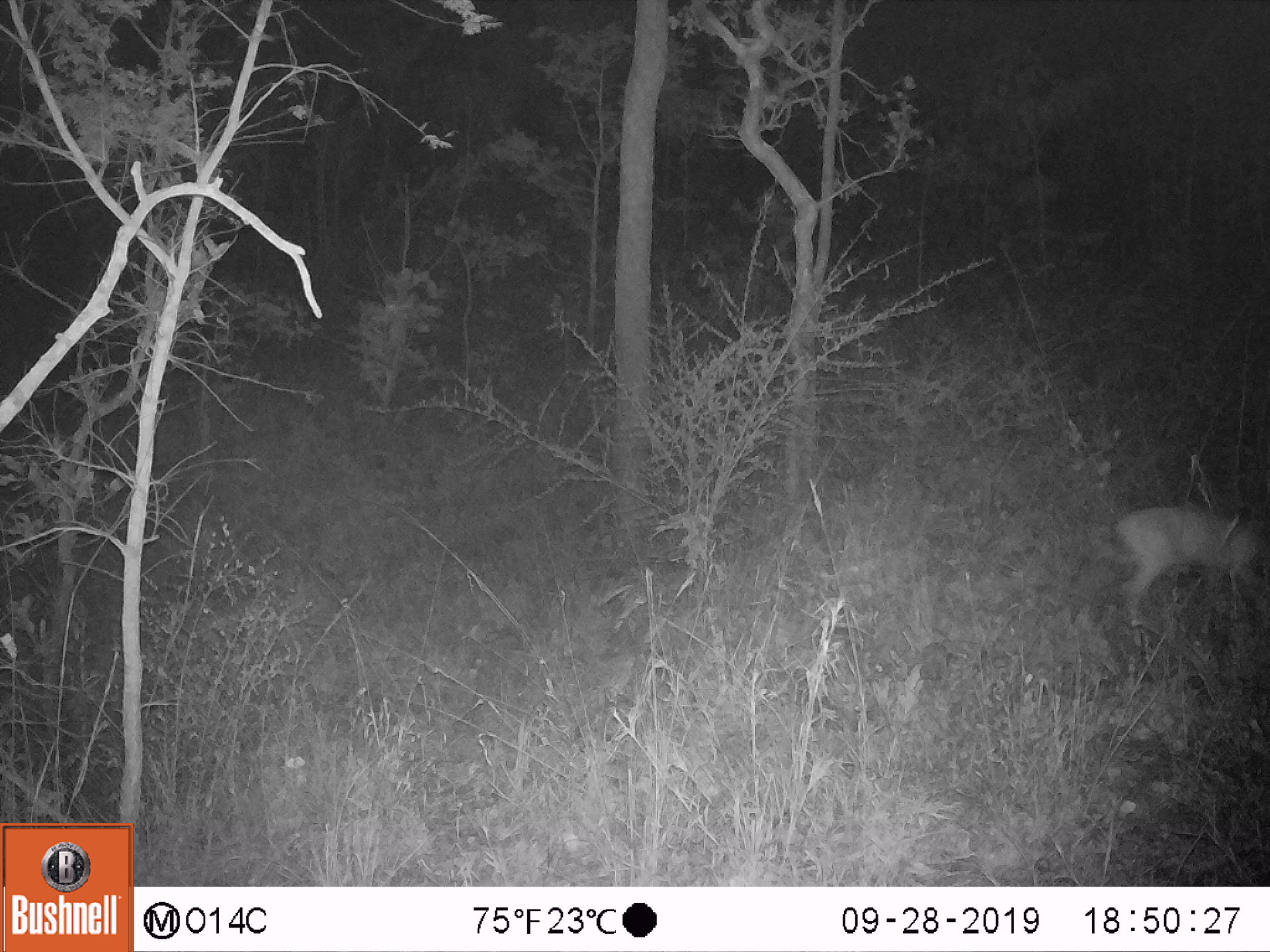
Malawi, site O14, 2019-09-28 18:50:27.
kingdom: Animalia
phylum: Chordata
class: Mammalia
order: Artiodactyla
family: Bovidae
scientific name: Antilopinae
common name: small antelope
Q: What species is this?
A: Small antelope (Antilopinae).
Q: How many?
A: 1.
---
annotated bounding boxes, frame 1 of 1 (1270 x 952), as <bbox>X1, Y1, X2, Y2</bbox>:
small antelope: <bbox>1084, 481, 1269, 642</bbox>